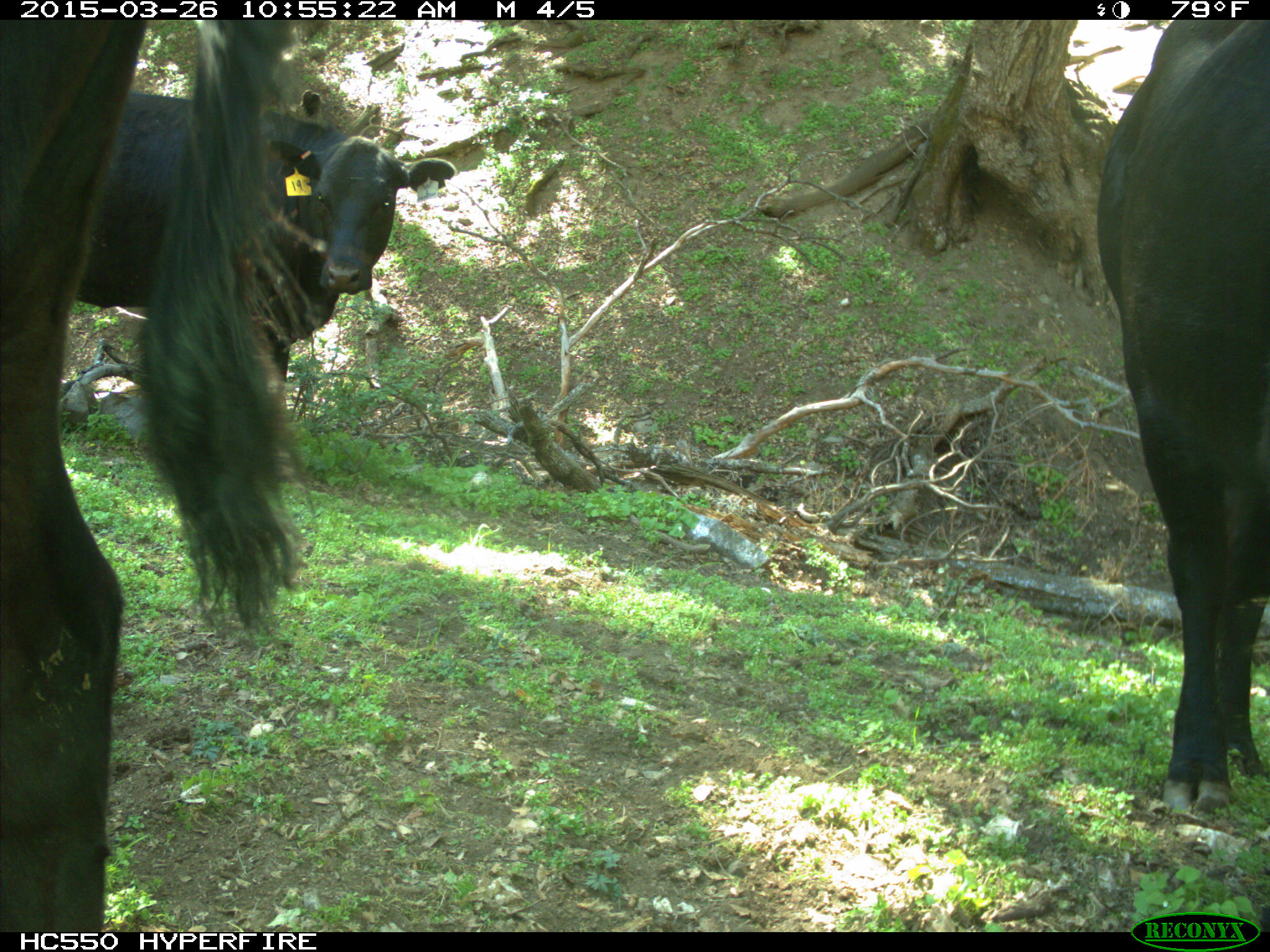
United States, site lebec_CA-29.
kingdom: Animalia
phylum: Chordata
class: Mammalia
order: Artiodactyla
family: Bovidae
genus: Bos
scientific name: Bos taurus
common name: domestic cow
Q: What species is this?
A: Bos taurus (domestic cow).